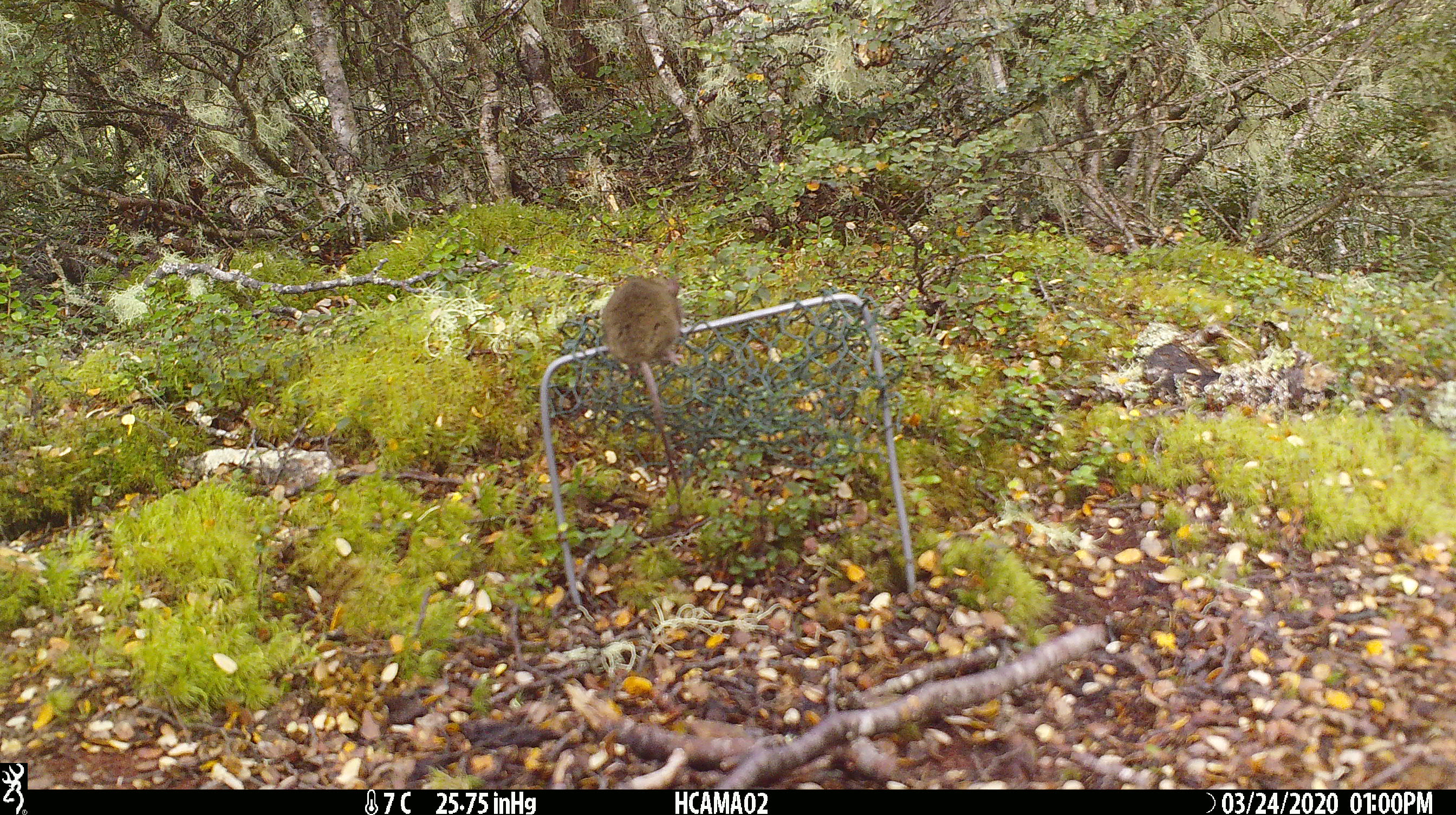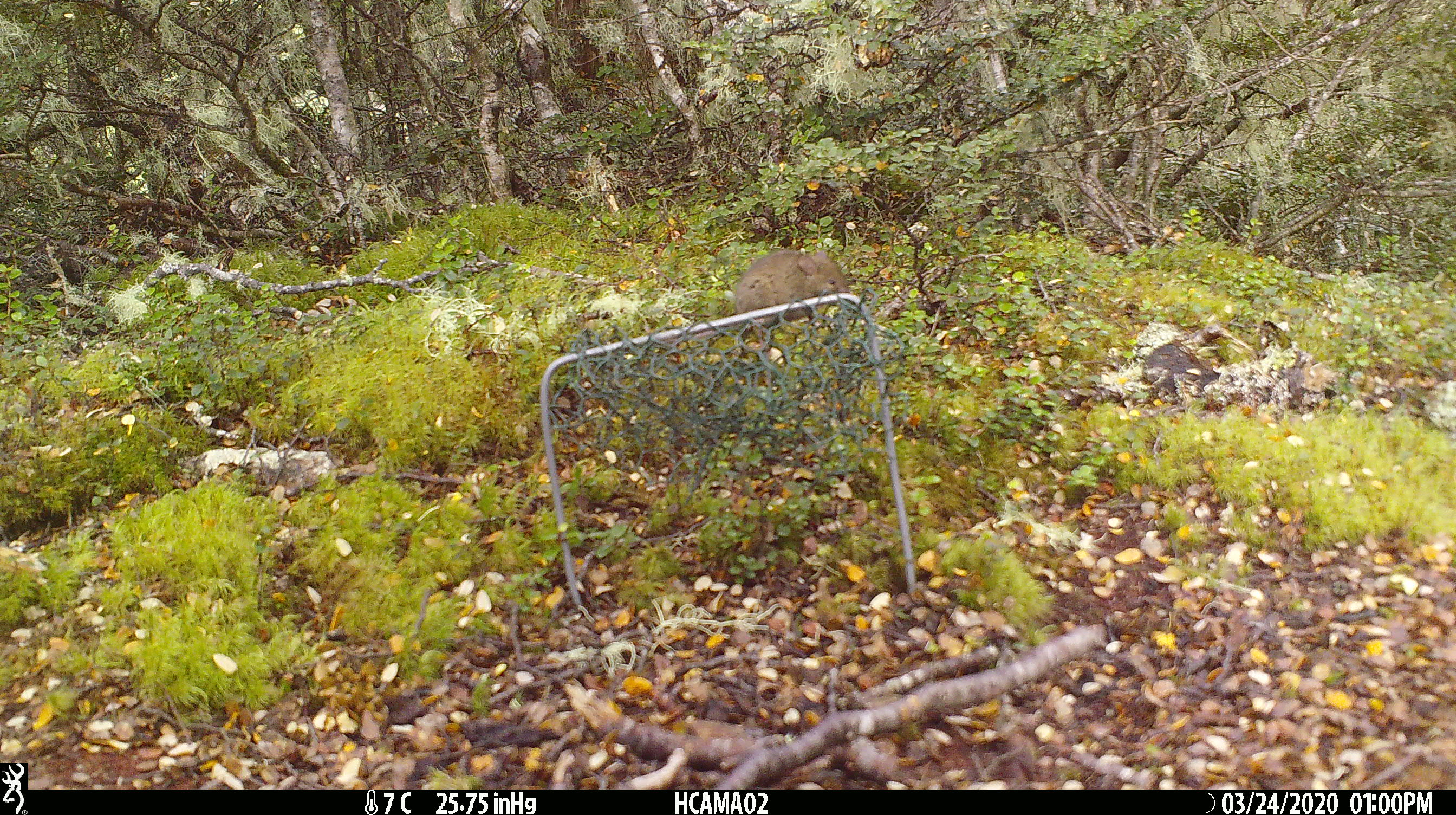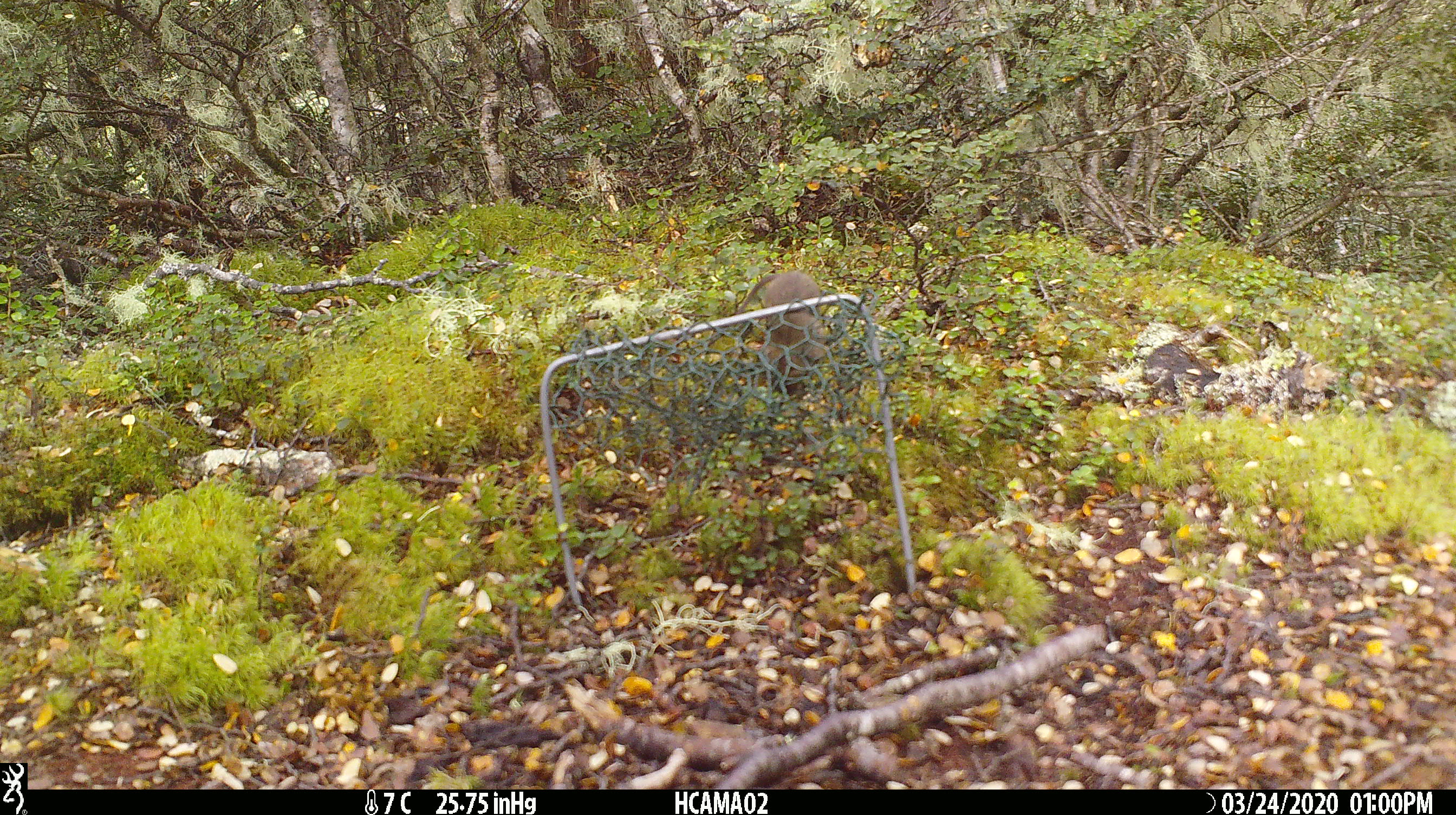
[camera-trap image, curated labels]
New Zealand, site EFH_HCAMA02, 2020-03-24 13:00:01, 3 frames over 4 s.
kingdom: Animalia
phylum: Chordata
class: Mammalia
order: Rodentia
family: Muridae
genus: Mus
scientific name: Mus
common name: mouse